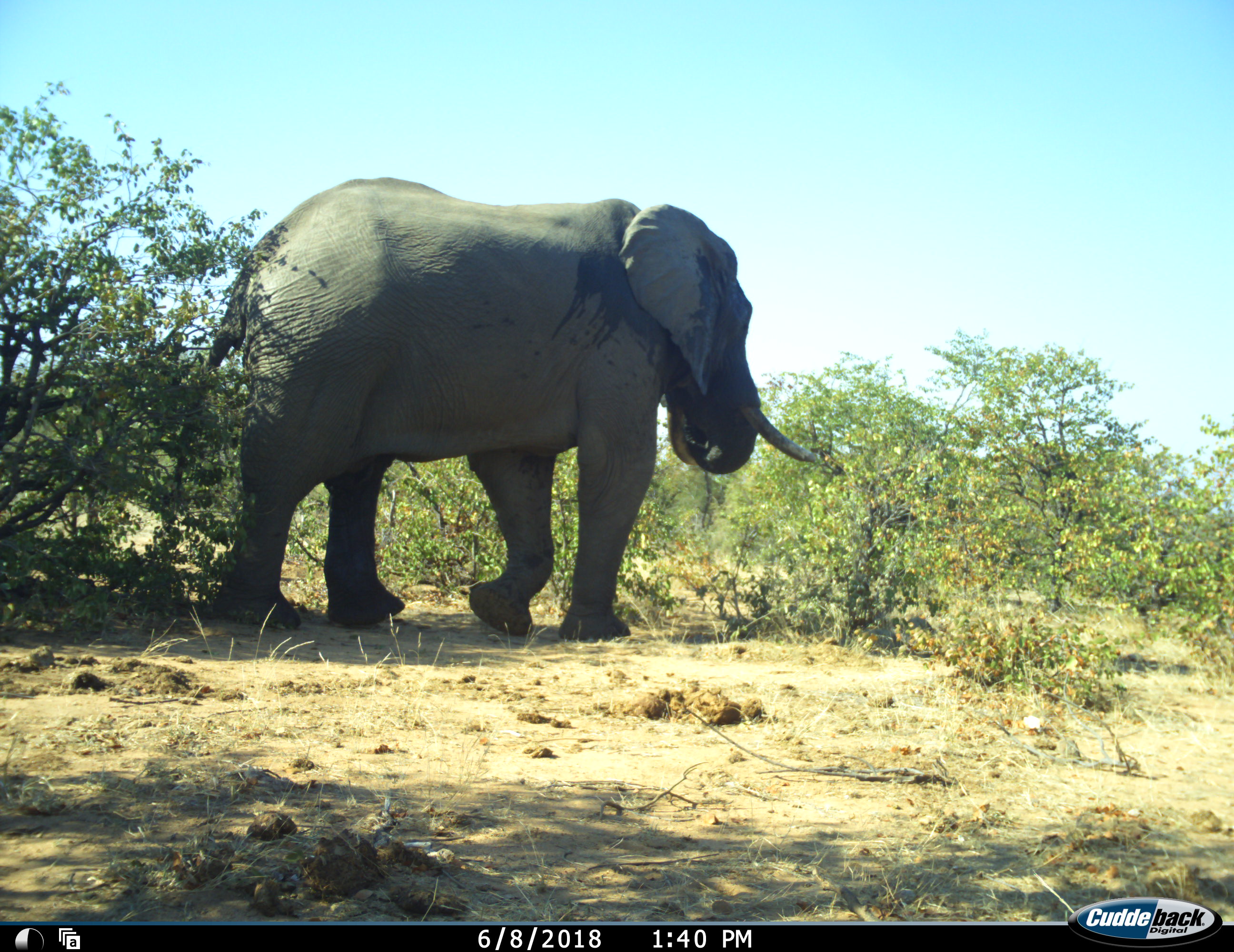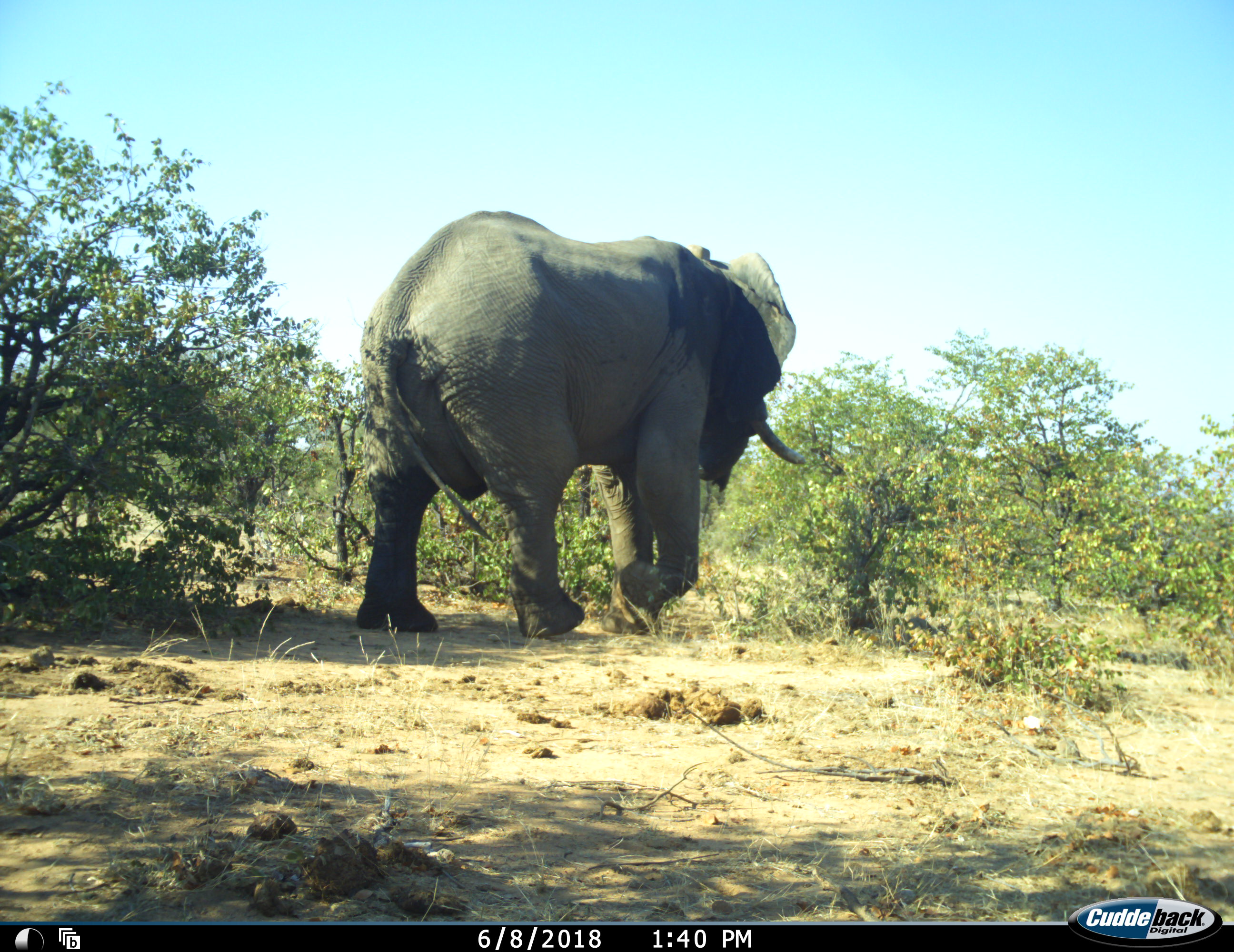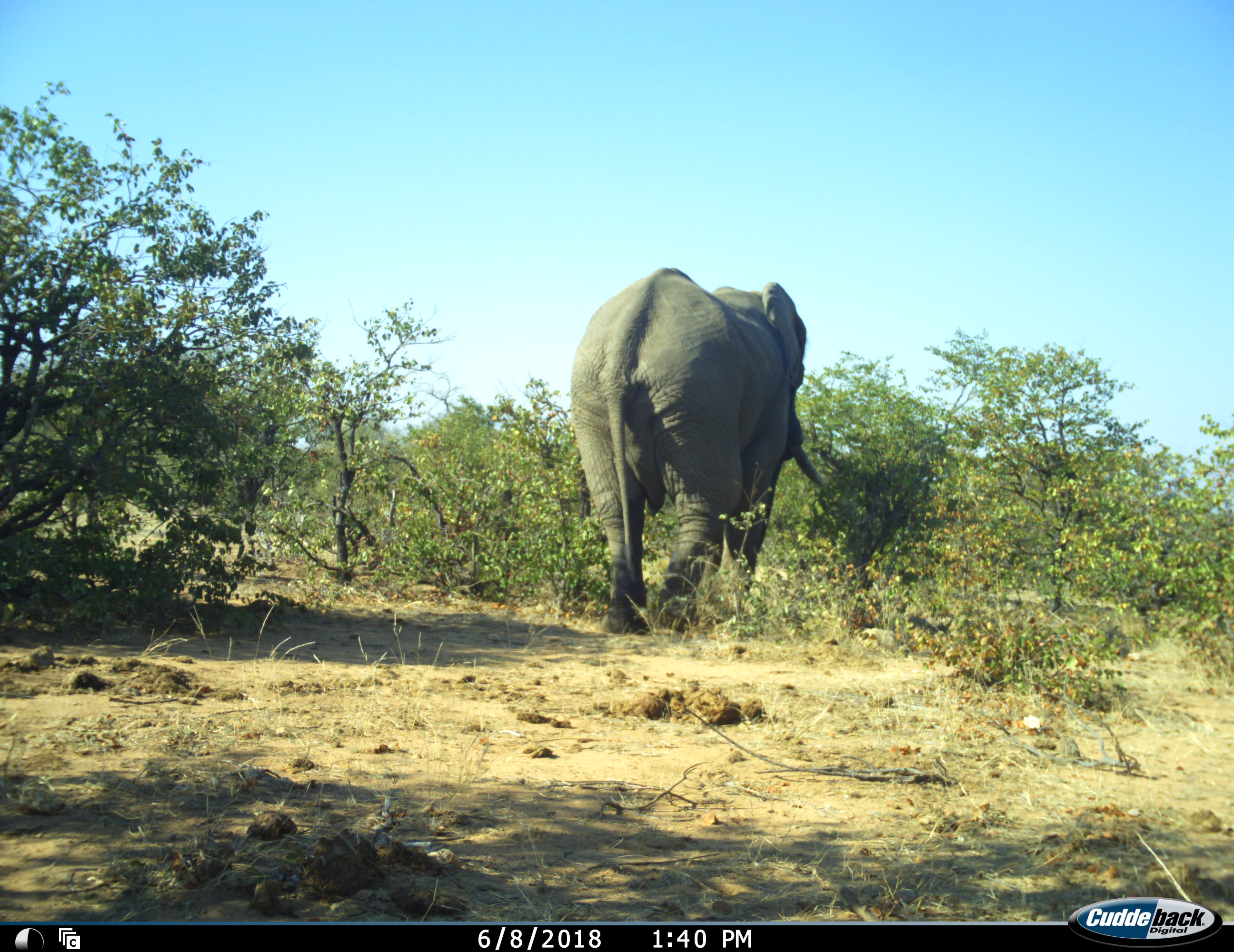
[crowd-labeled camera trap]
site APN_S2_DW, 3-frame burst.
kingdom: Animalia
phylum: Chordata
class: Mammalia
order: Proboscidea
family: Elephantidae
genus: Loxodonta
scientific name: Loxodonta africana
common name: african bush elephant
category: elephant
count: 1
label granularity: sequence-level